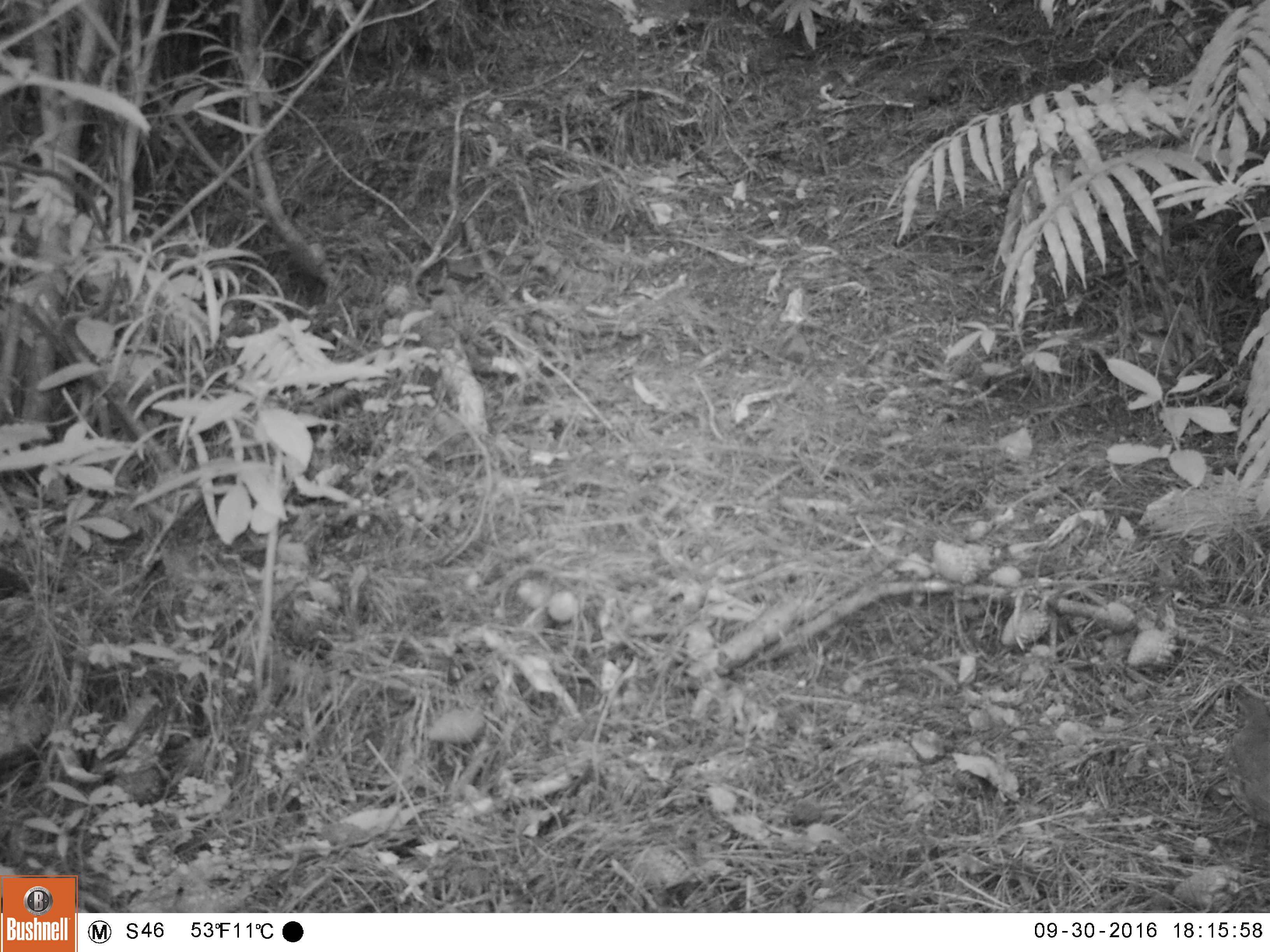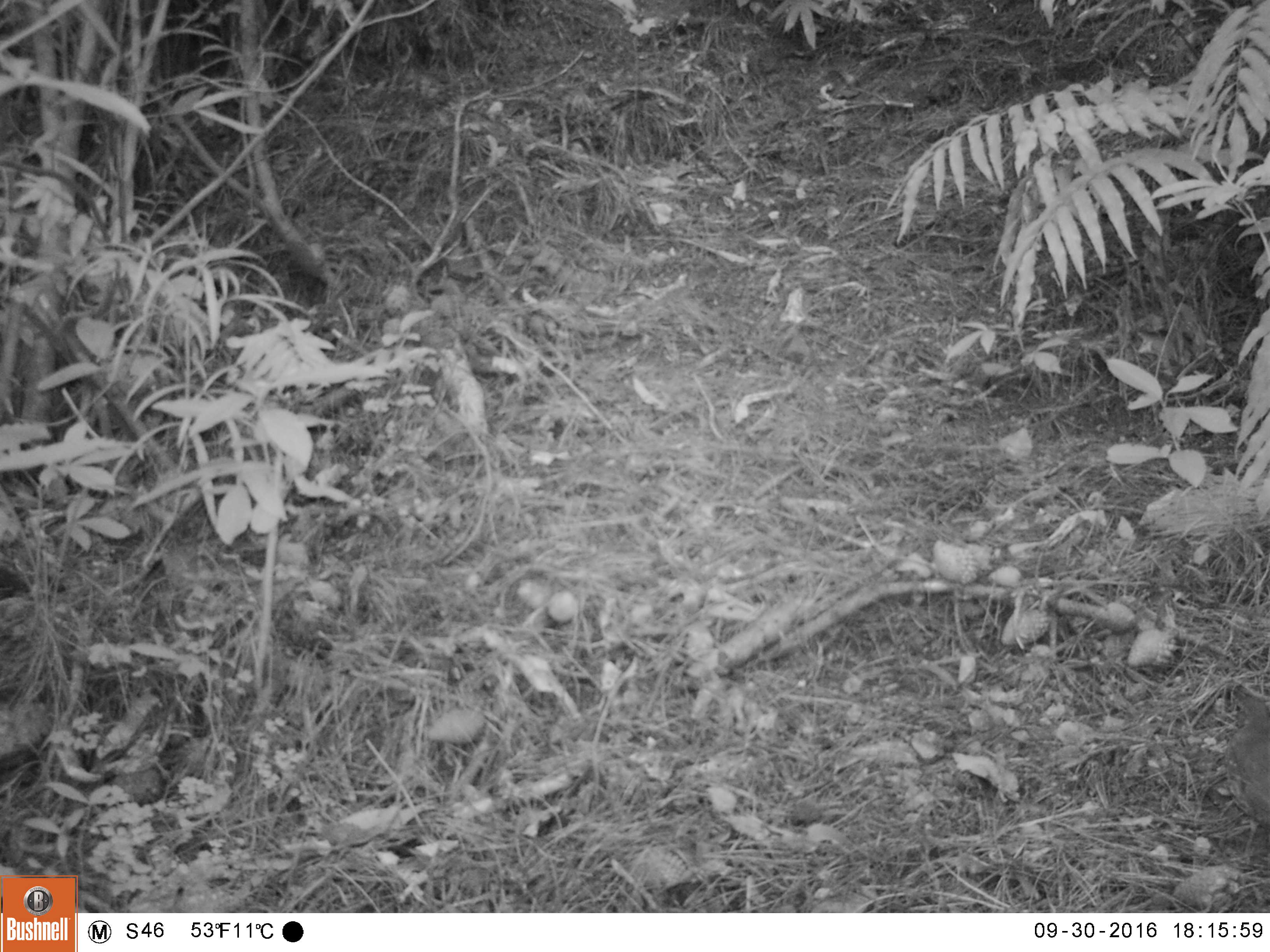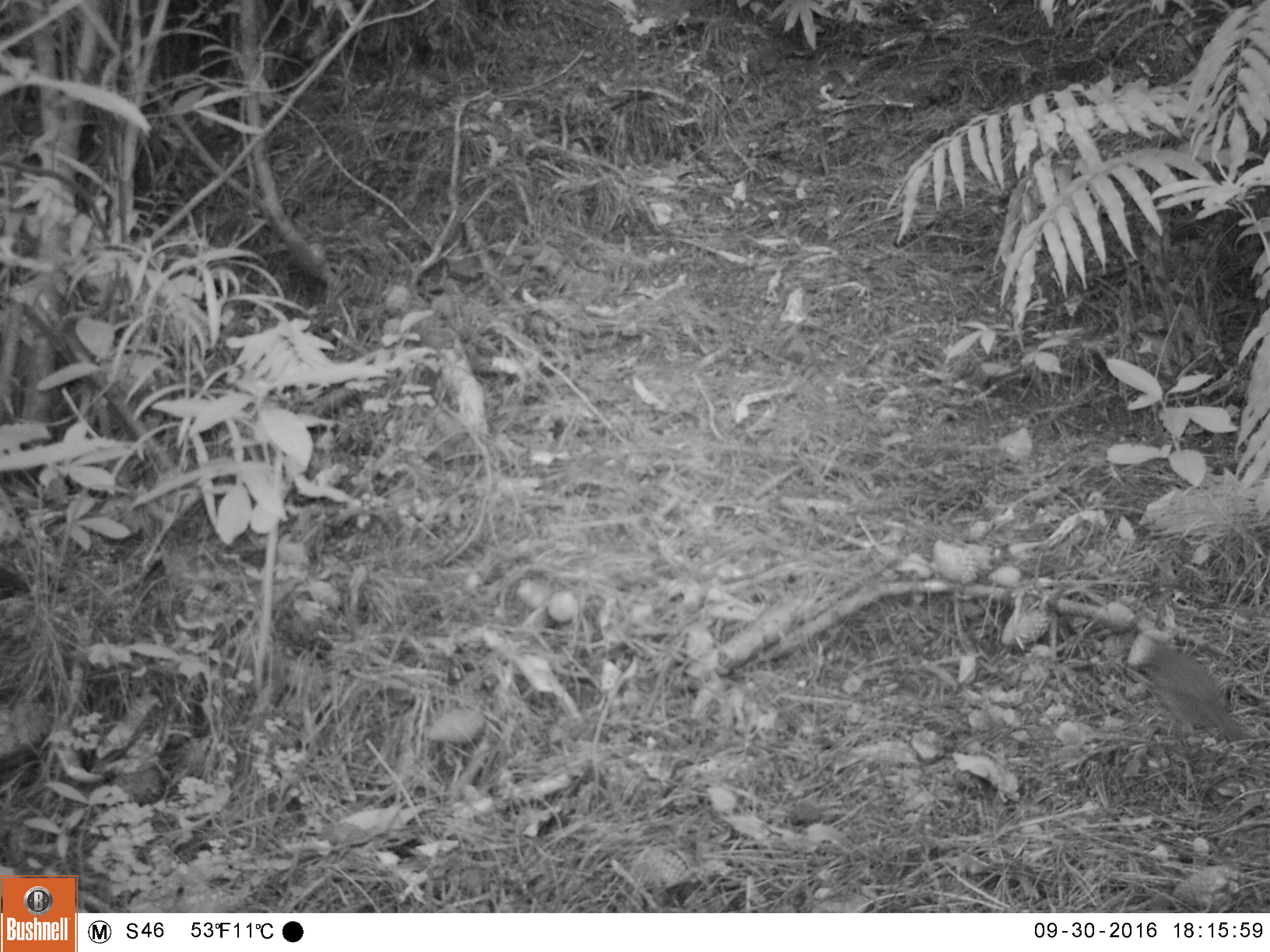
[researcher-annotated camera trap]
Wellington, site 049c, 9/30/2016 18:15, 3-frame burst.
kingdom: Animalia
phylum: Chordata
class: Aves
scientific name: Aves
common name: bird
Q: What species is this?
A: Bird (Aves).